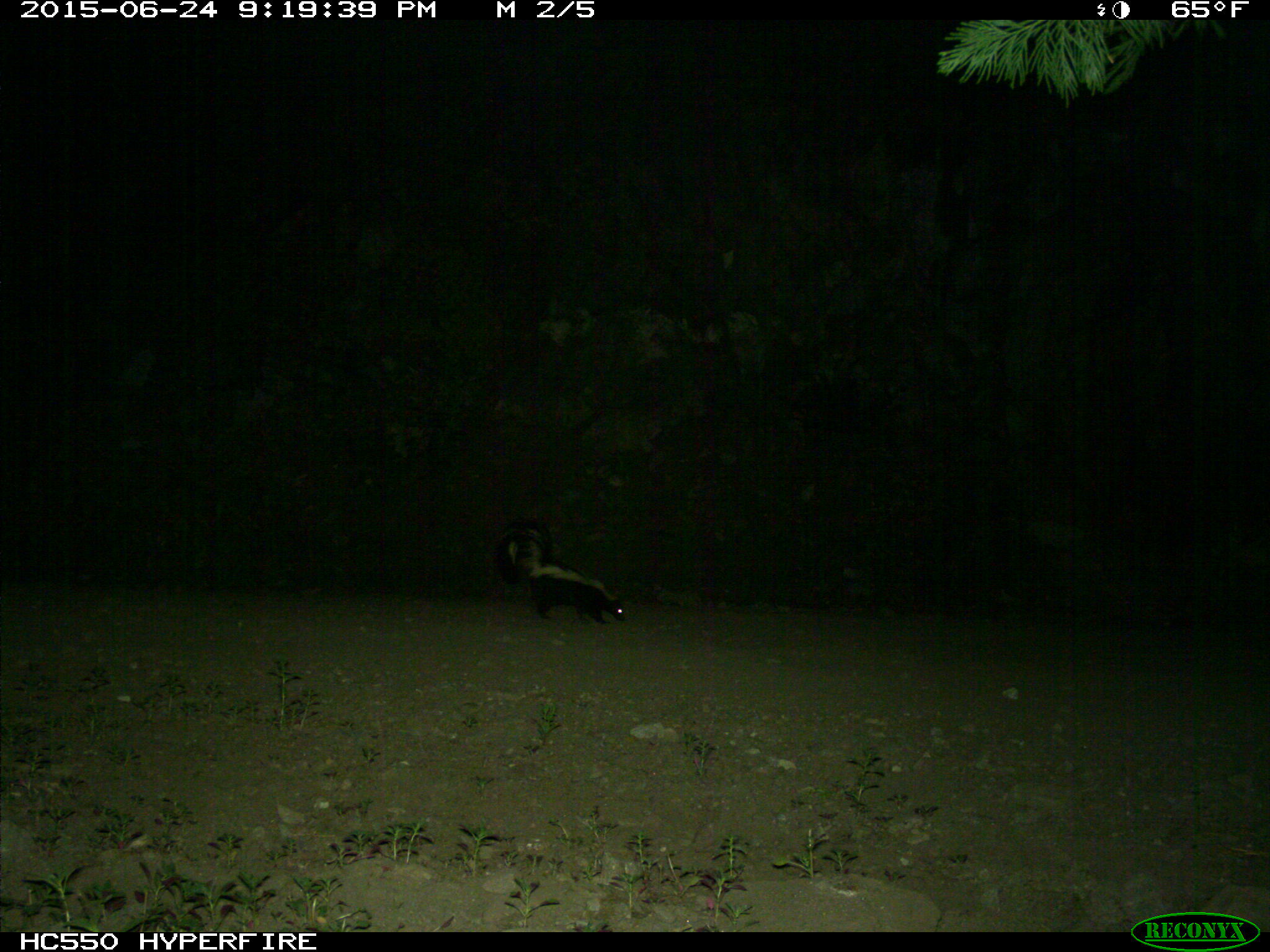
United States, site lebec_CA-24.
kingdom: Animalia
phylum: Chordata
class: Mammalia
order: Carnivora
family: Mephitidae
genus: Mephitis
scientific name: Mephitis mephitis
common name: striped skunk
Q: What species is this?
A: Mephitis mephitis (striped skunk).